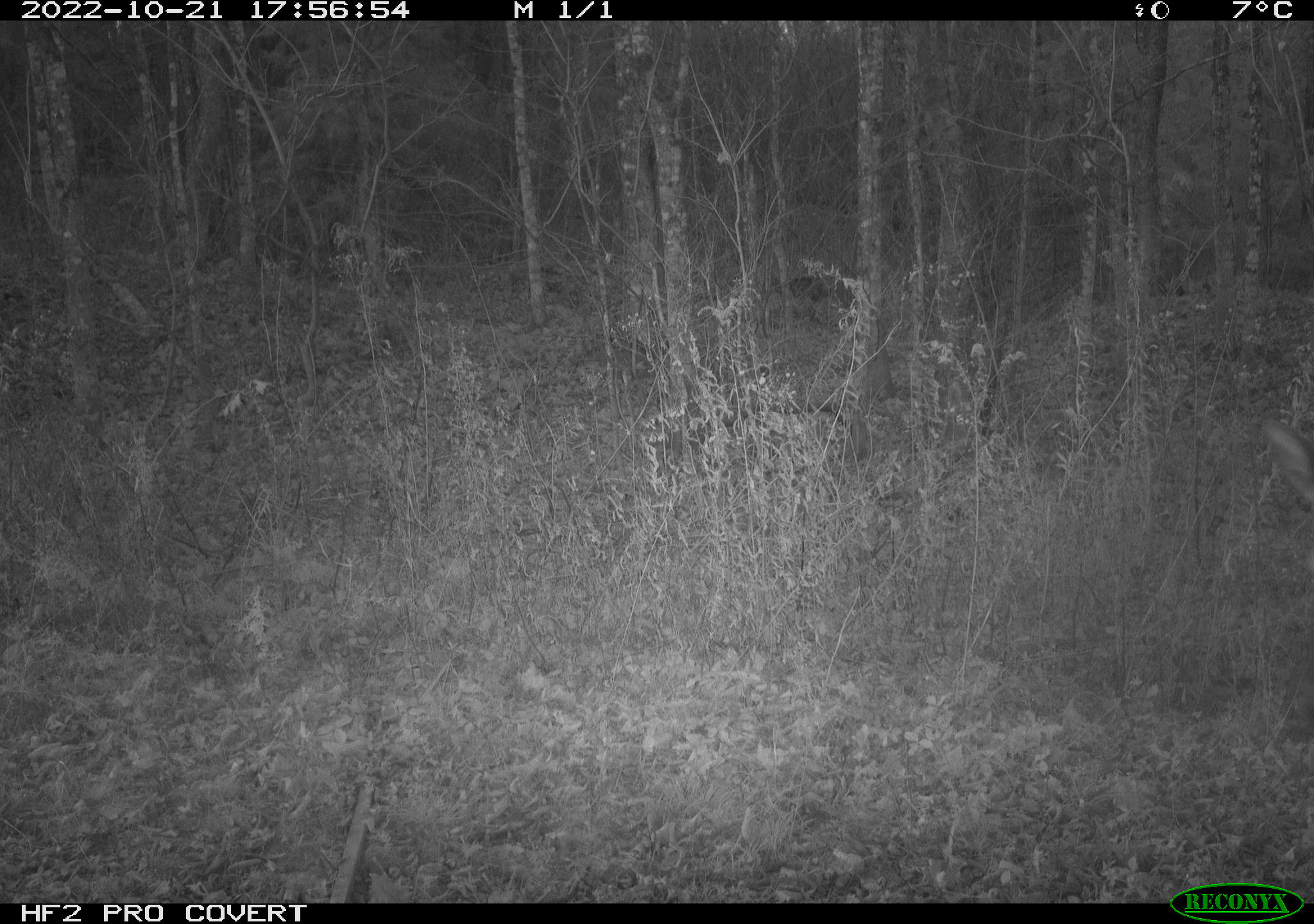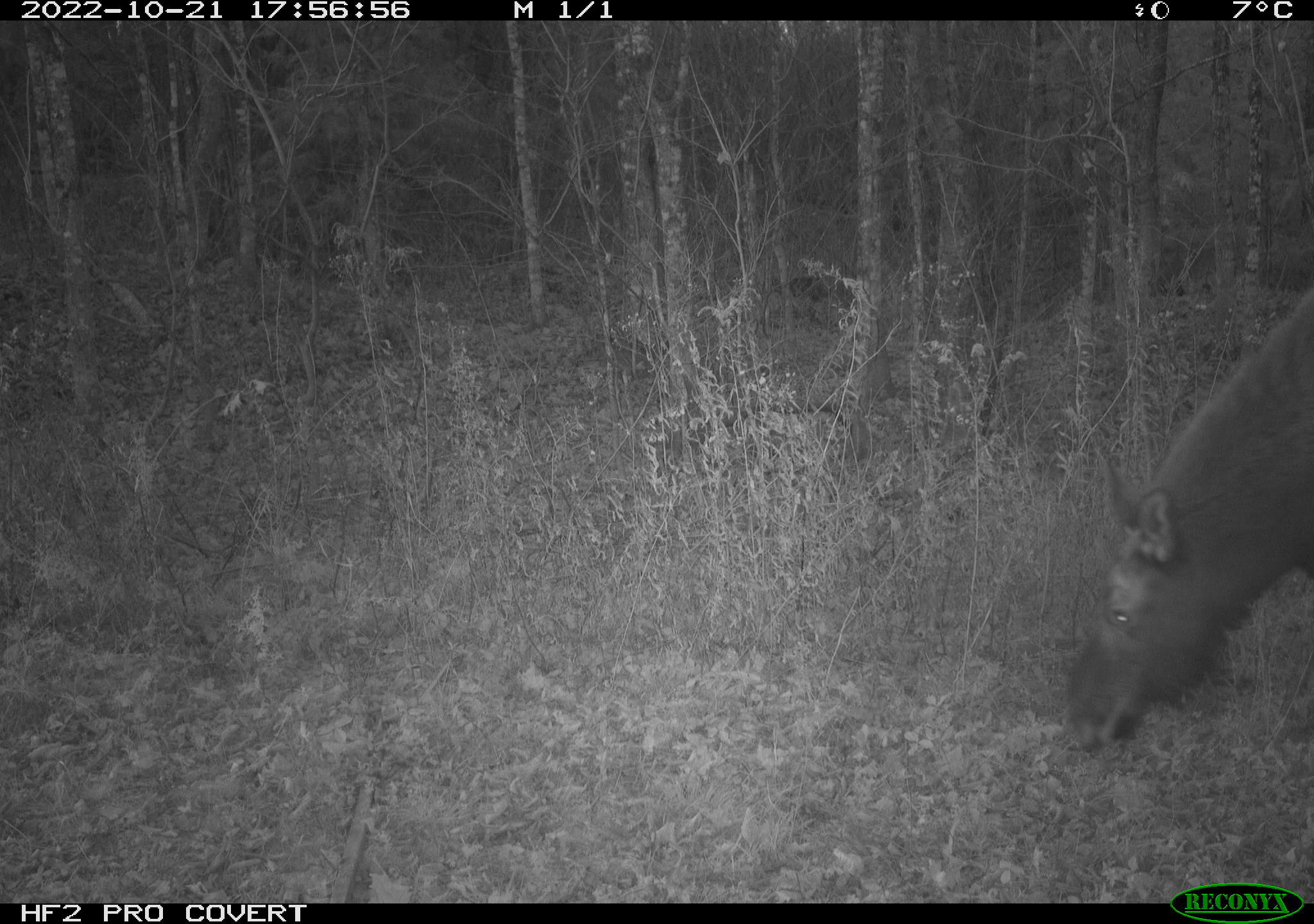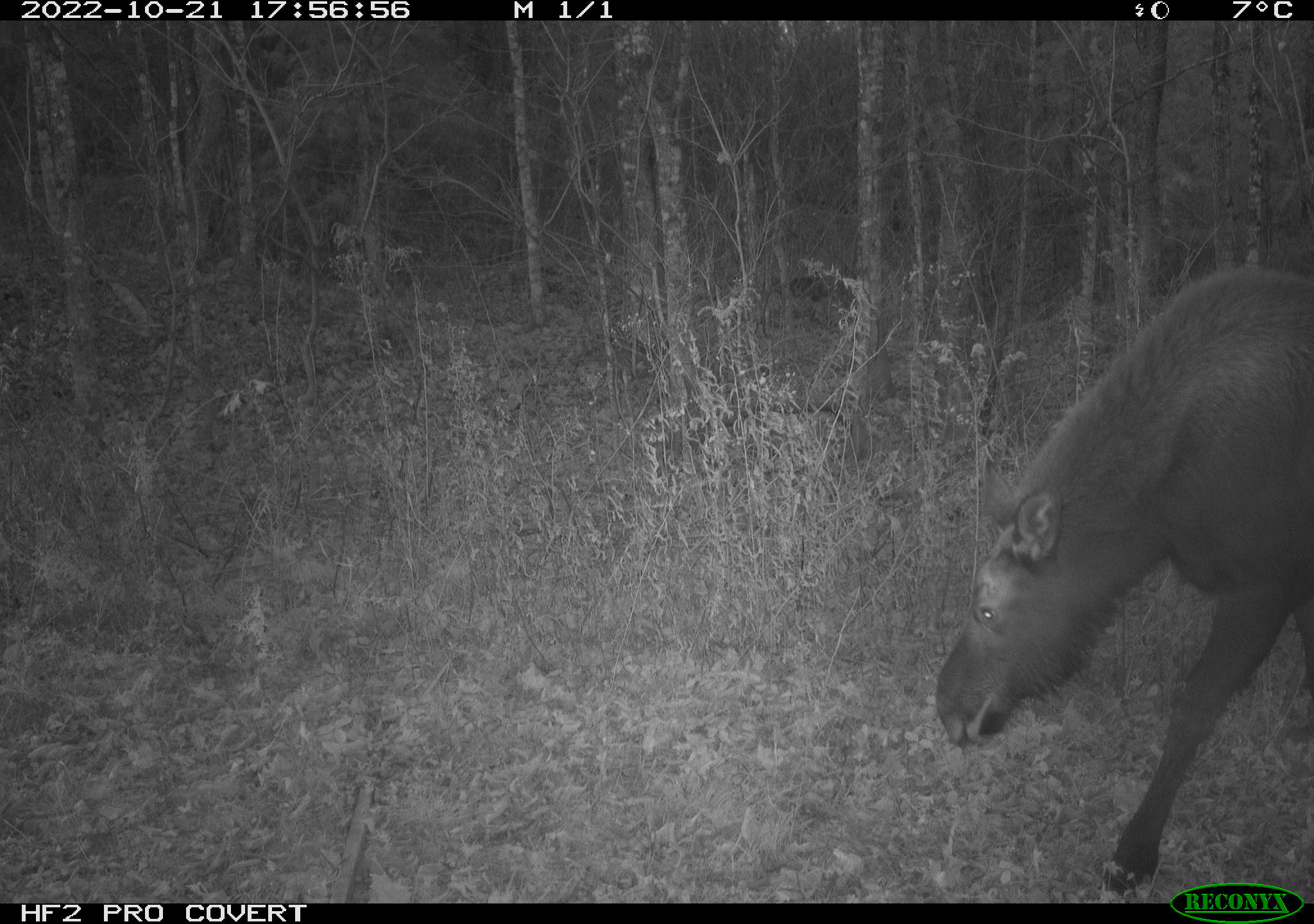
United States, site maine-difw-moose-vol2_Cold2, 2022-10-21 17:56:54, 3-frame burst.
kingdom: Animalia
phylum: Chordata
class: Mammalia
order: Artiodactyla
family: Cervidae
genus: Alces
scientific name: Alces alces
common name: moose